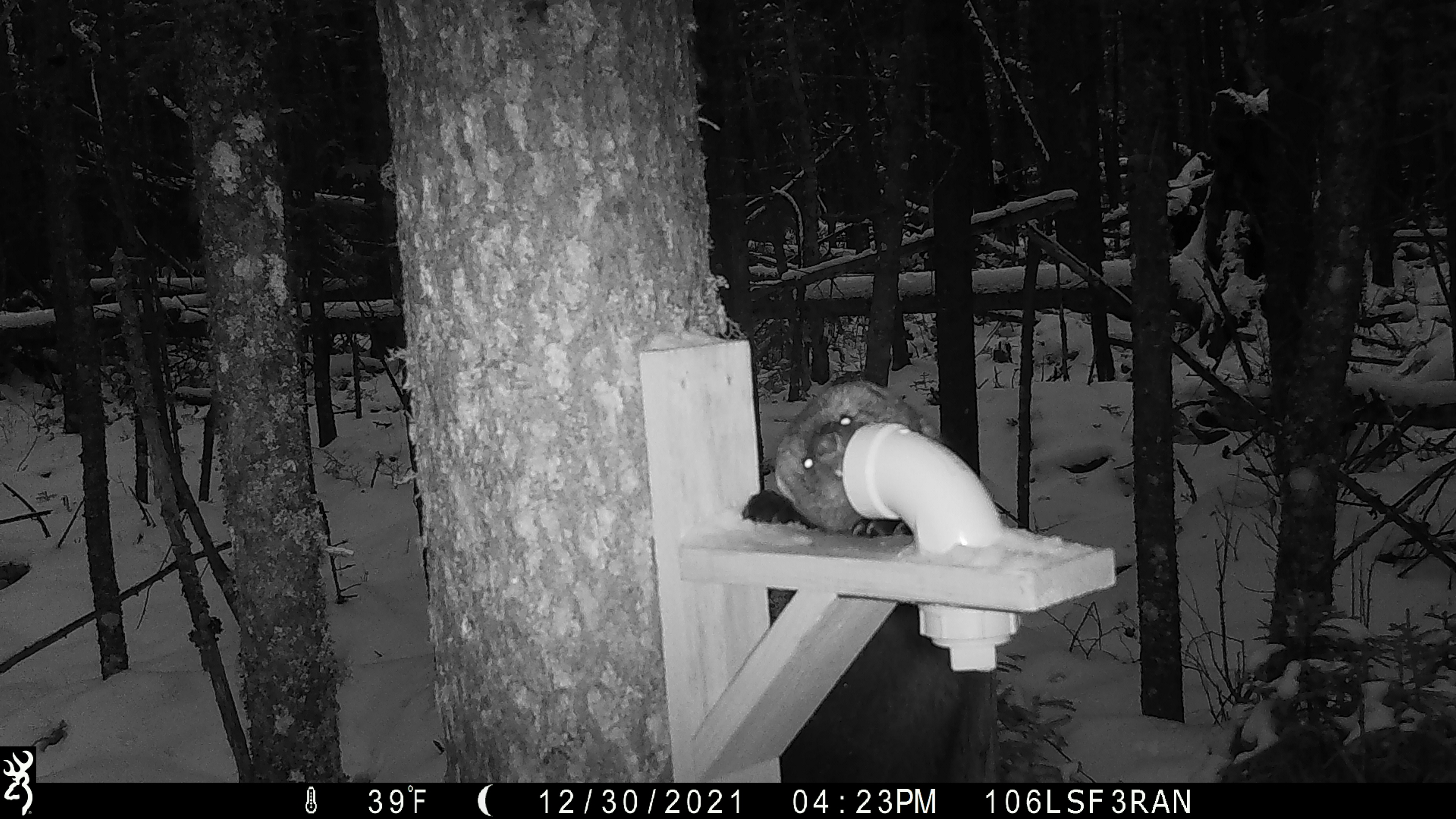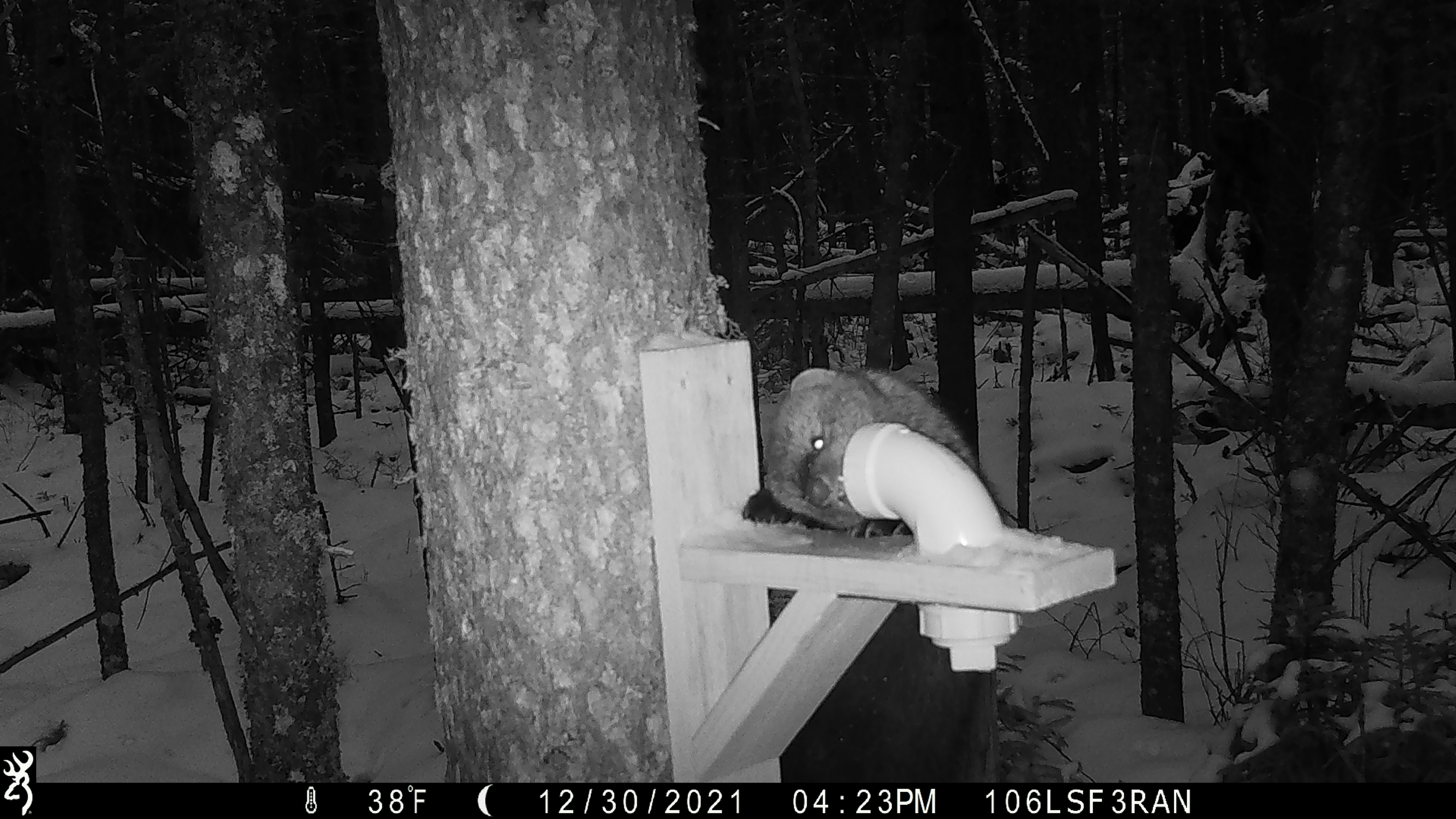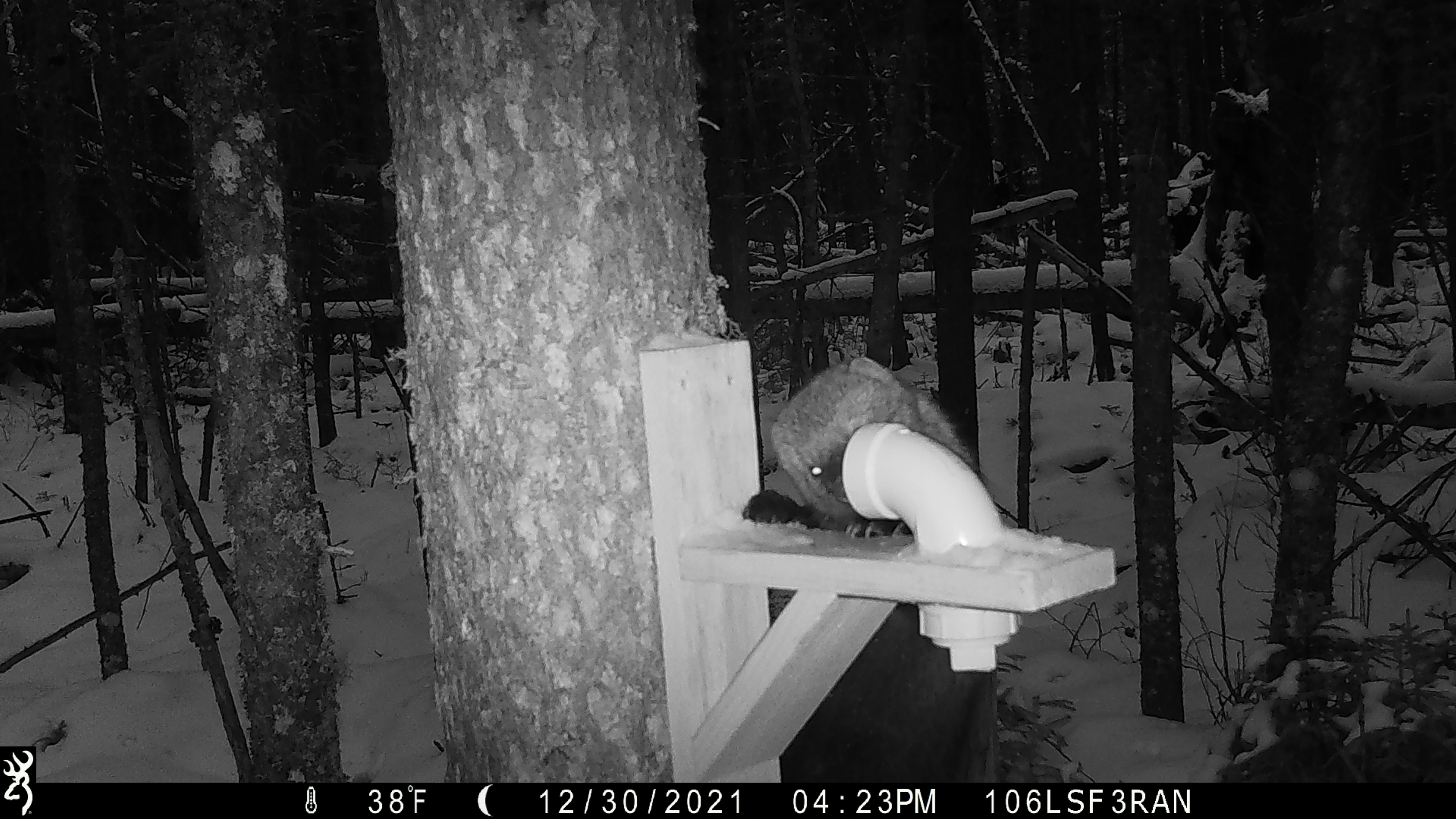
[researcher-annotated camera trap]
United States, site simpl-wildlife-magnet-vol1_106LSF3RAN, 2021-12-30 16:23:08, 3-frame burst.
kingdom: Animalia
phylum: Chordata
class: Mammalia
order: Carnivora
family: Mustelidae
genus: Pekania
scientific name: Pekania pennanti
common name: fisher